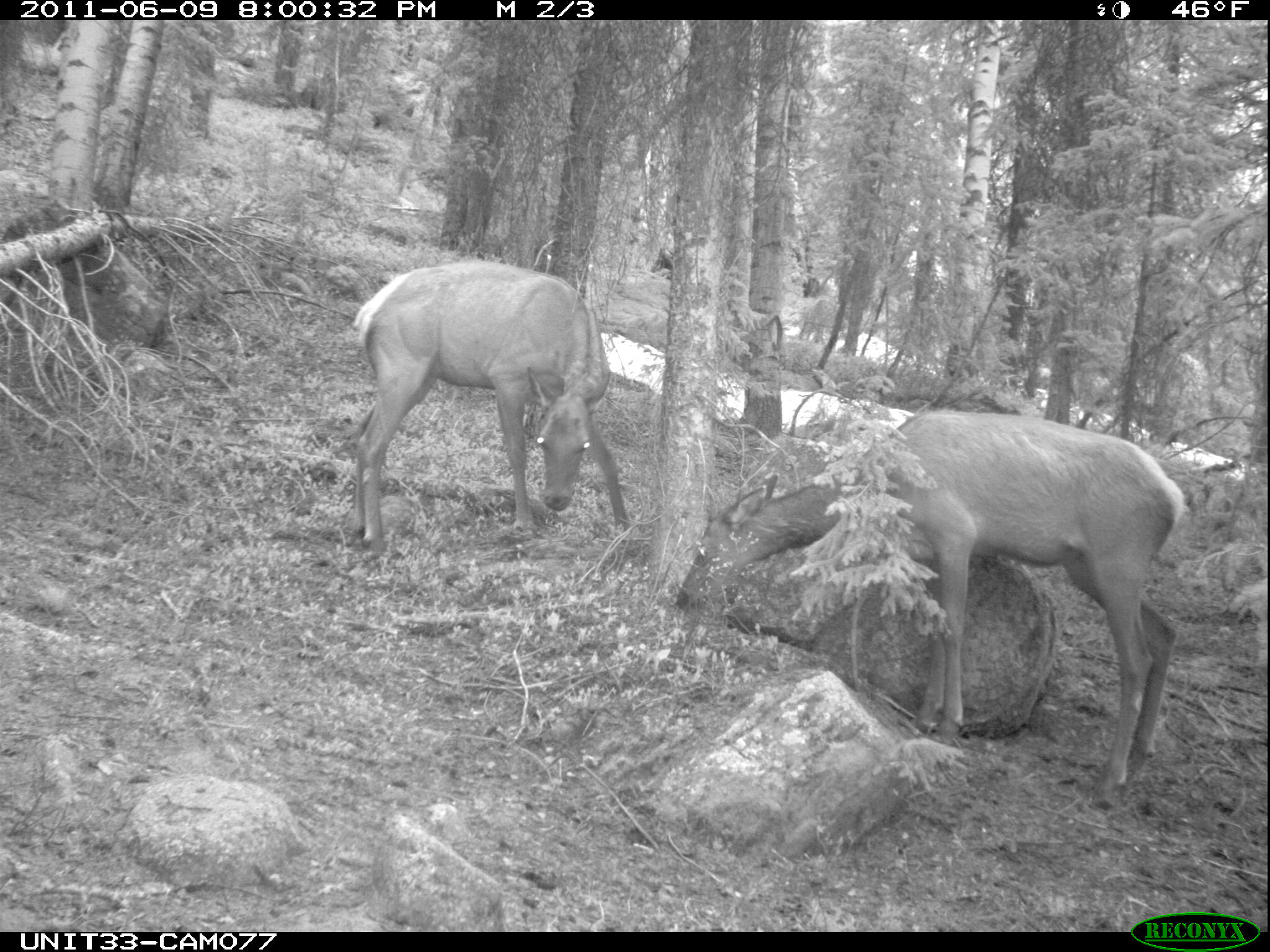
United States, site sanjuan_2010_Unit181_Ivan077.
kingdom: Animalia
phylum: Chordata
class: Mammalia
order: Artiodactyla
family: Cervidae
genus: Cervus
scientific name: Cervus elaphus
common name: red deer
Cervus elaphus (red deer).